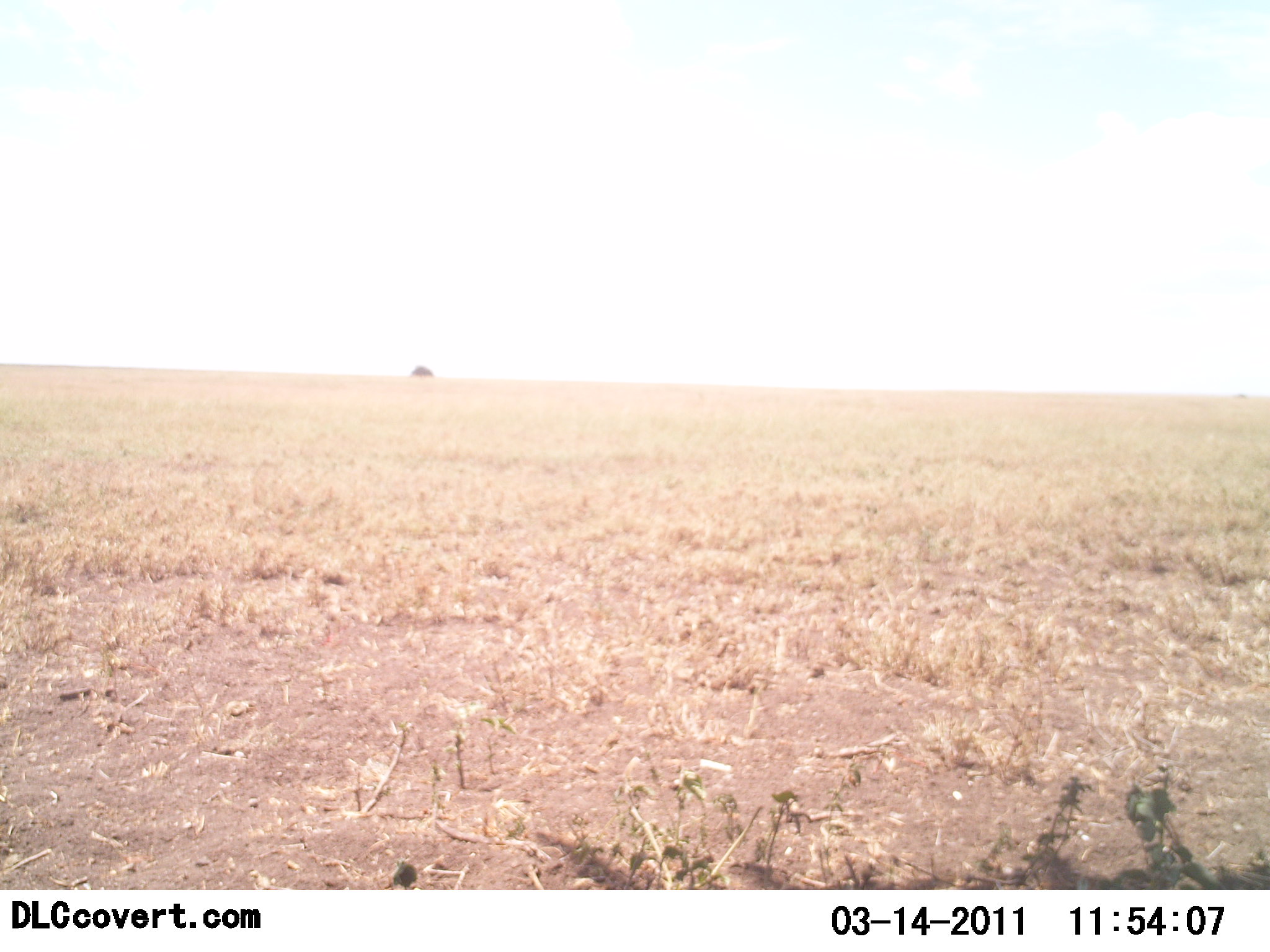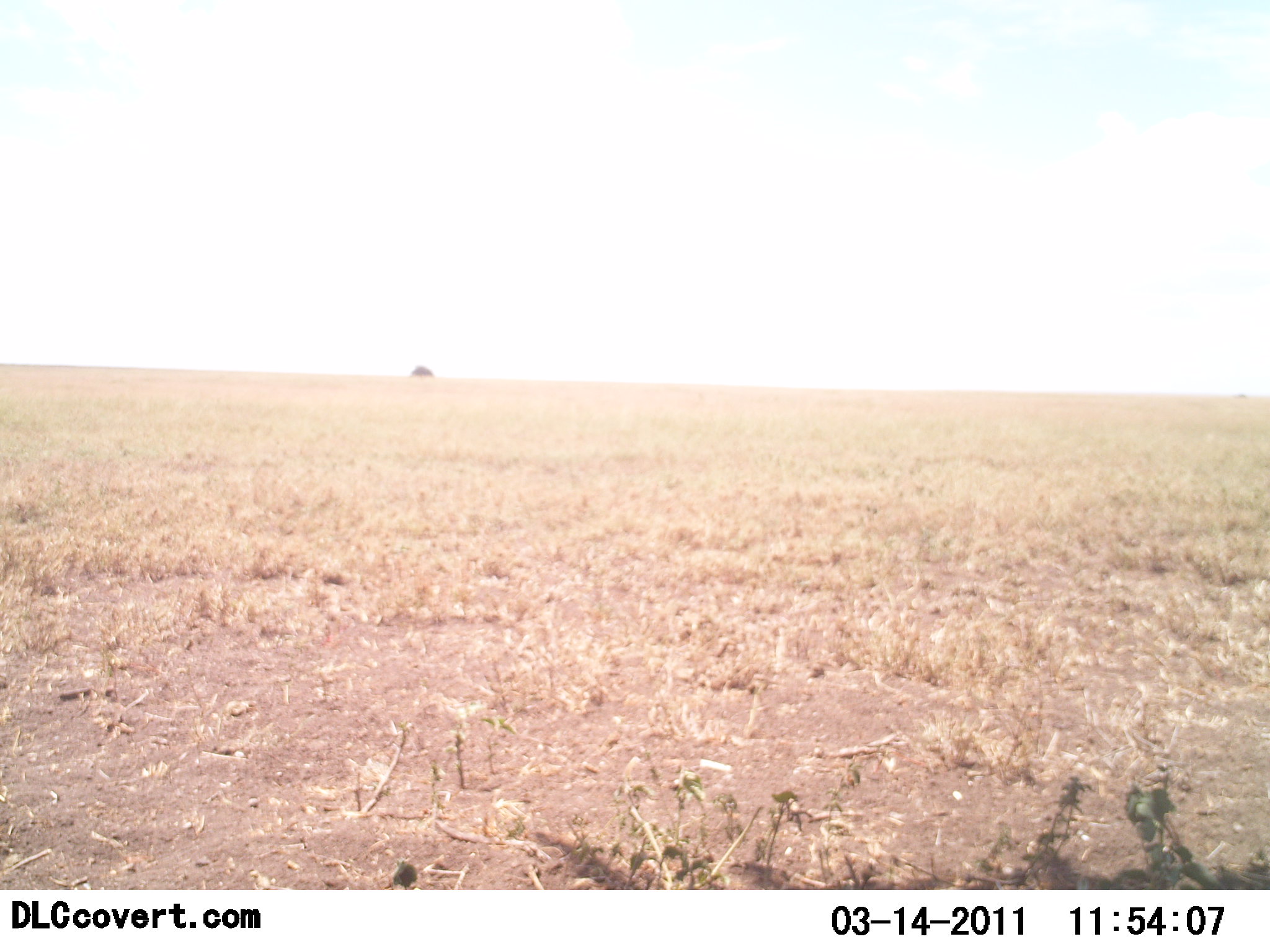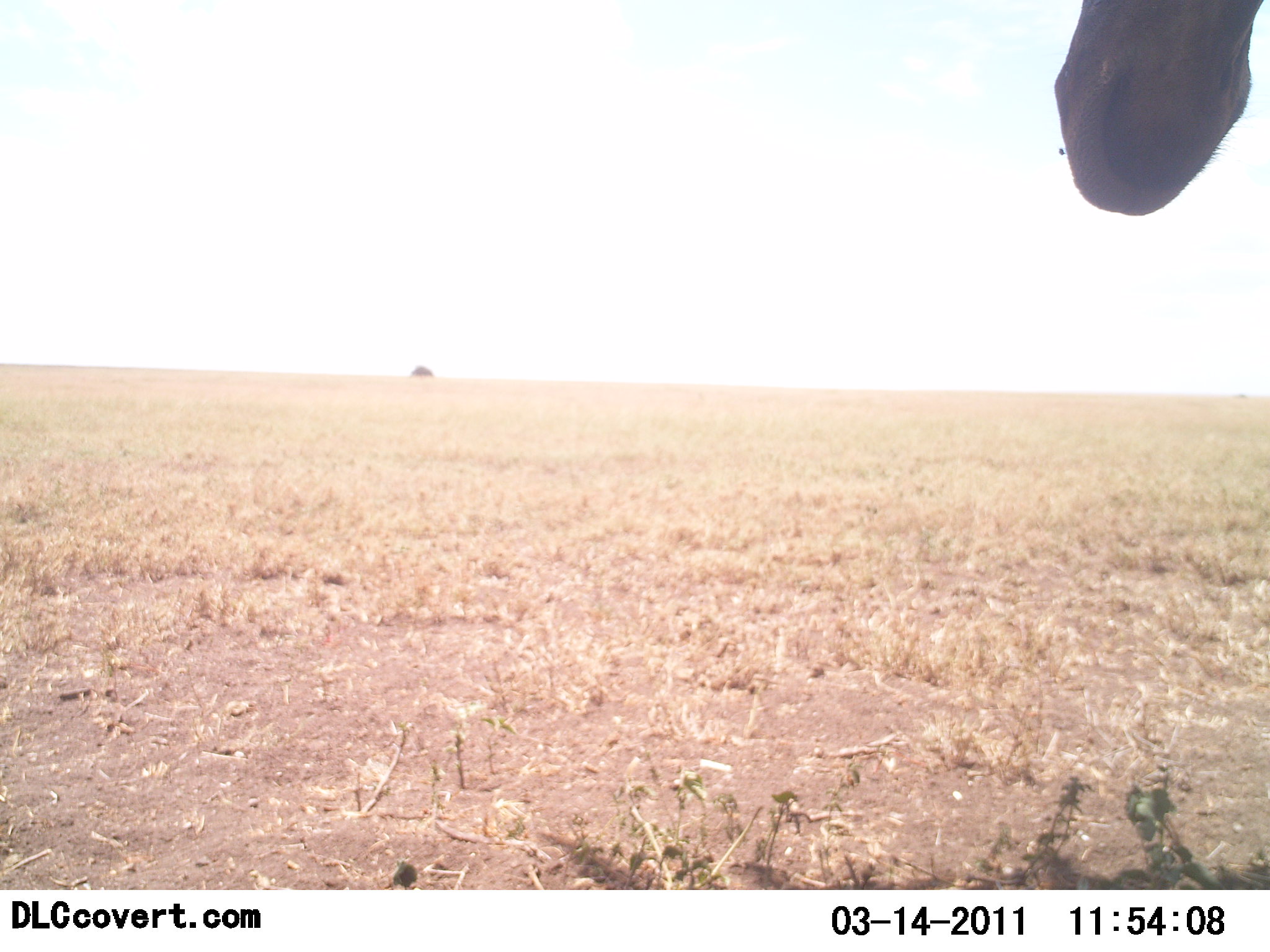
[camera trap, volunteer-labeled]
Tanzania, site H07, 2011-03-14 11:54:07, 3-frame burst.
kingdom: Animalia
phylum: Chordata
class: Mammalia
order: Artiodactyla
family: Giraffidae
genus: Giraffa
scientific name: Giraffa camelopardalis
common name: giraffe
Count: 1.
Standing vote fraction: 90%.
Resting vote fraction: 10%.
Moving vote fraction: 10%.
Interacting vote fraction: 0%.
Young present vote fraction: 0%.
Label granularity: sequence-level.